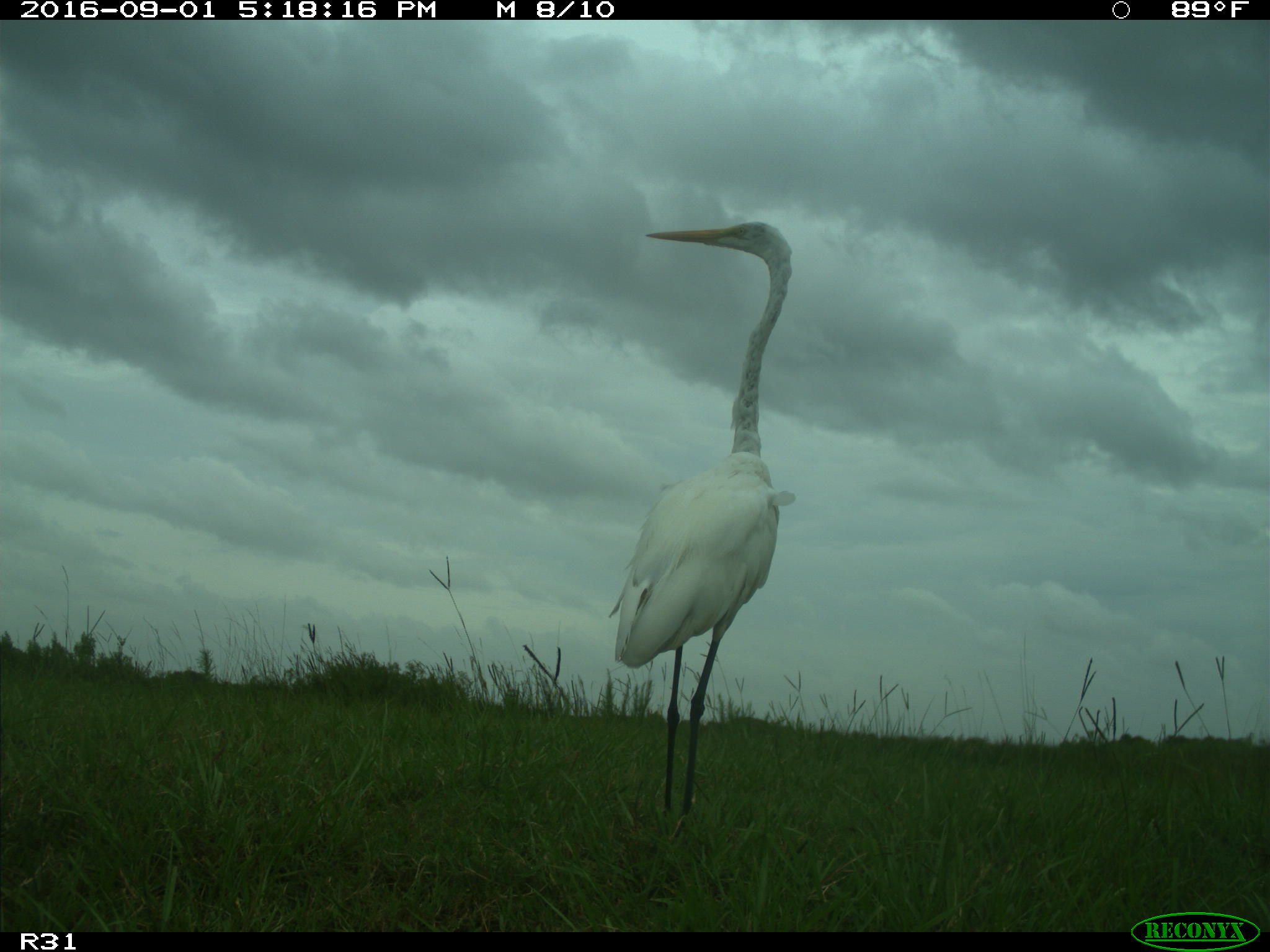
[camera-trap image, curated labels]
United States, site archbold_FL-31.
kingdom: Animalia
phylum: Chordata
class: Aves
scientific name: Aves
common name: birds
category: unidentified bird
Unidentified bird (birds) (Aves).